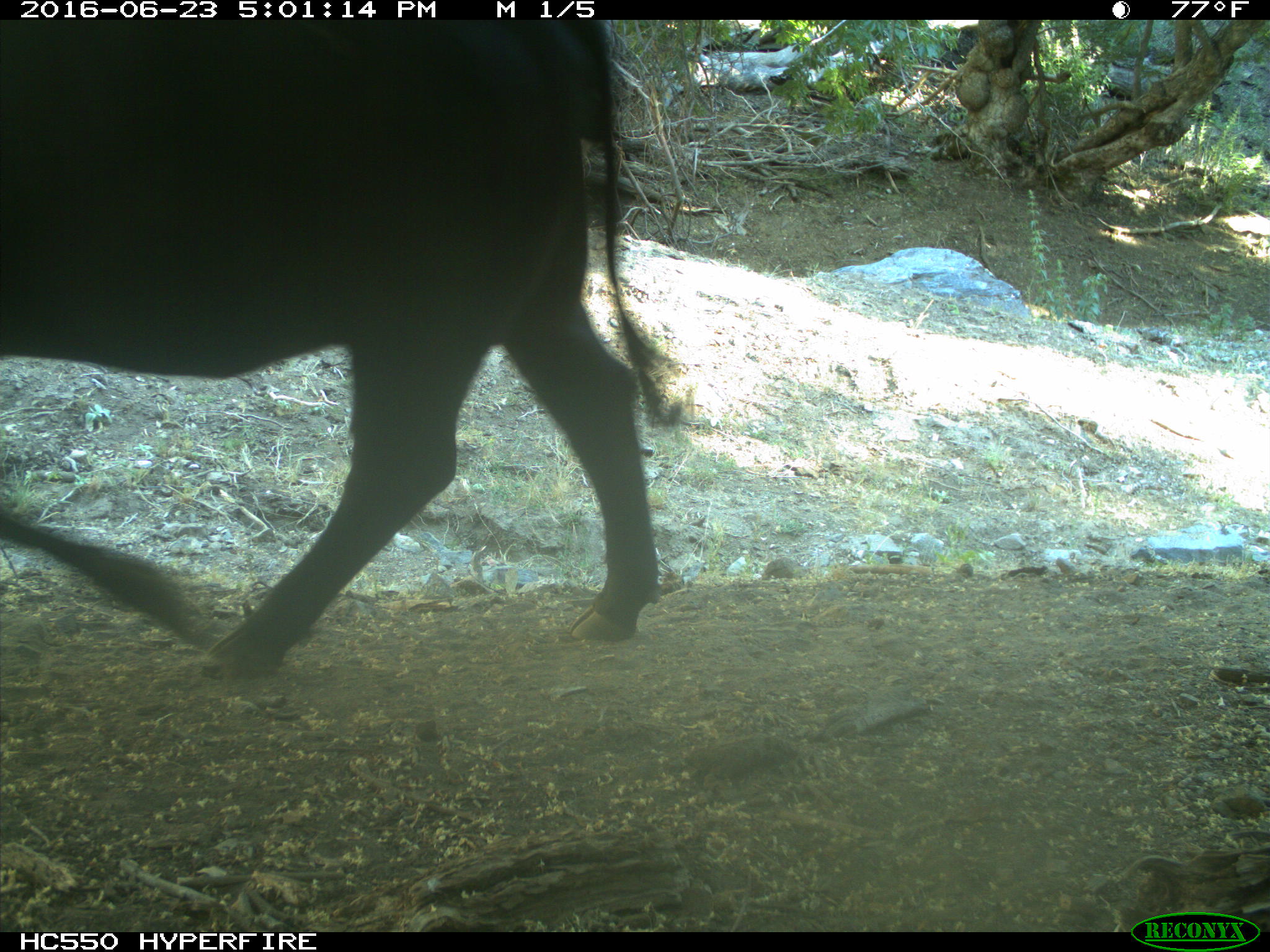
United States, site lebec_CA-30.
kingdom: Animalia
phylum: Chordata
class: Mammalia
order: Artiodactyla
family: Bovidae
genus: Bos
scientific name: Bos taurus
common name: domestic cow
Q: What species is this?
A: Bos taurus (domestic cow).